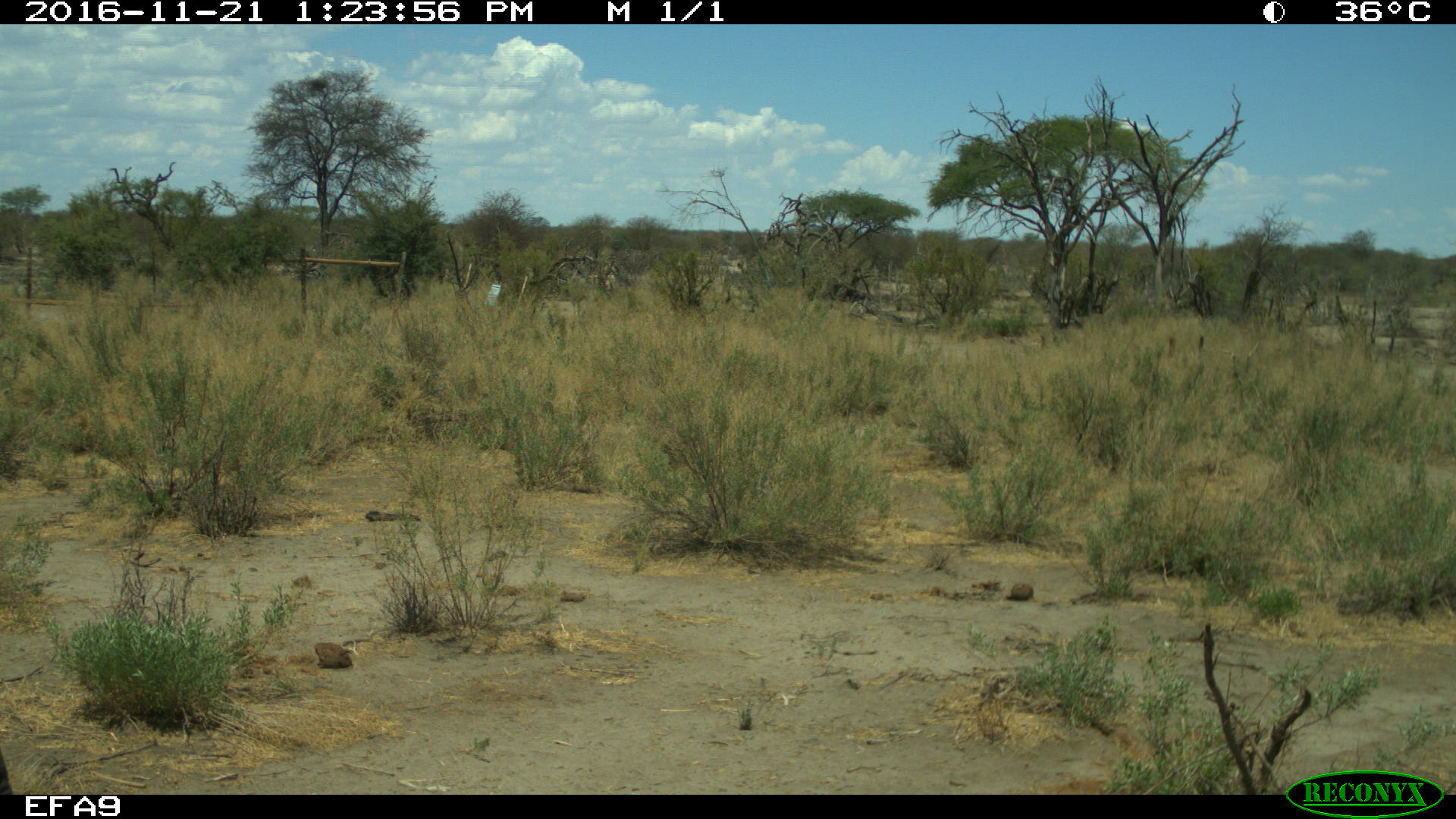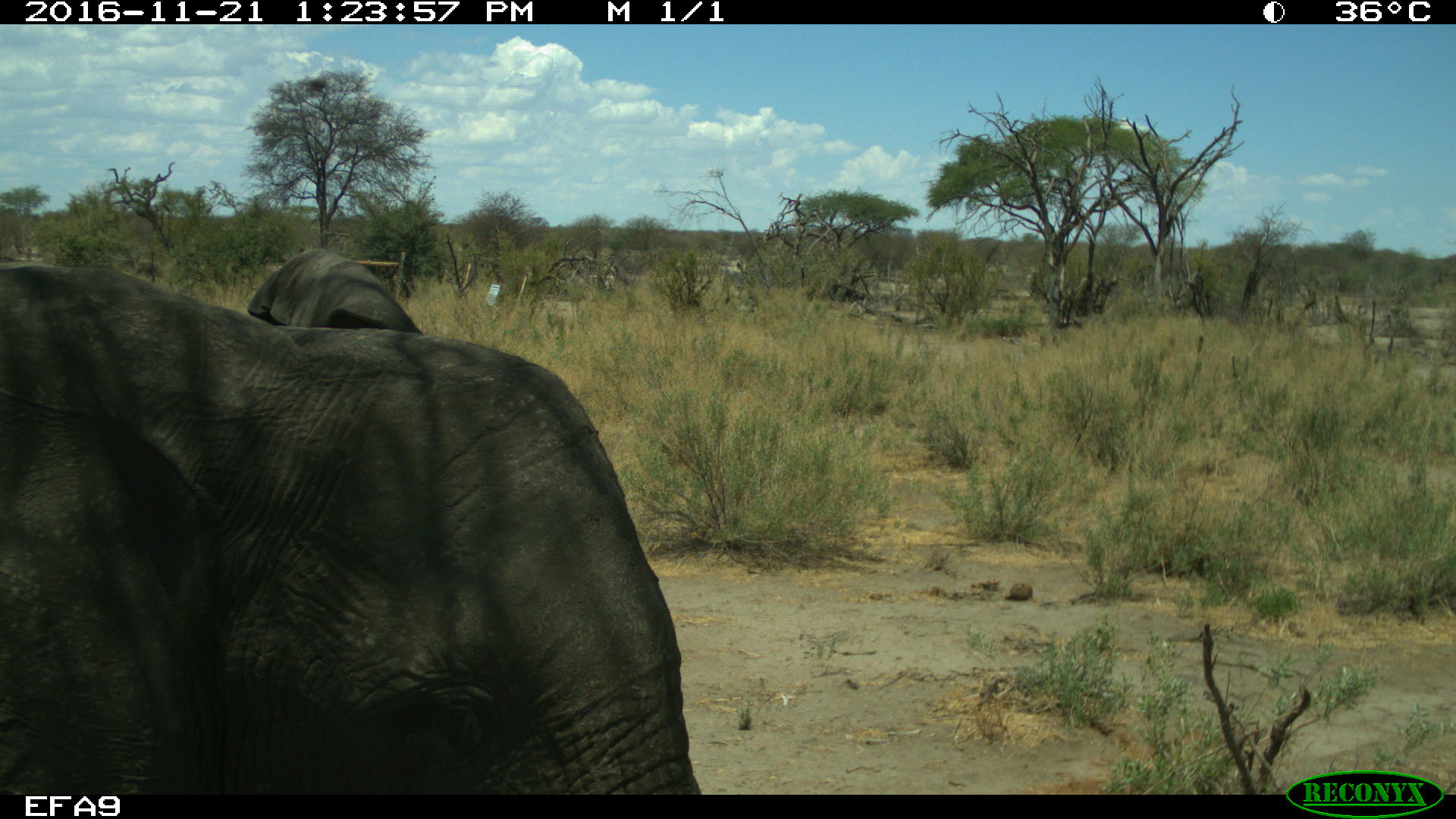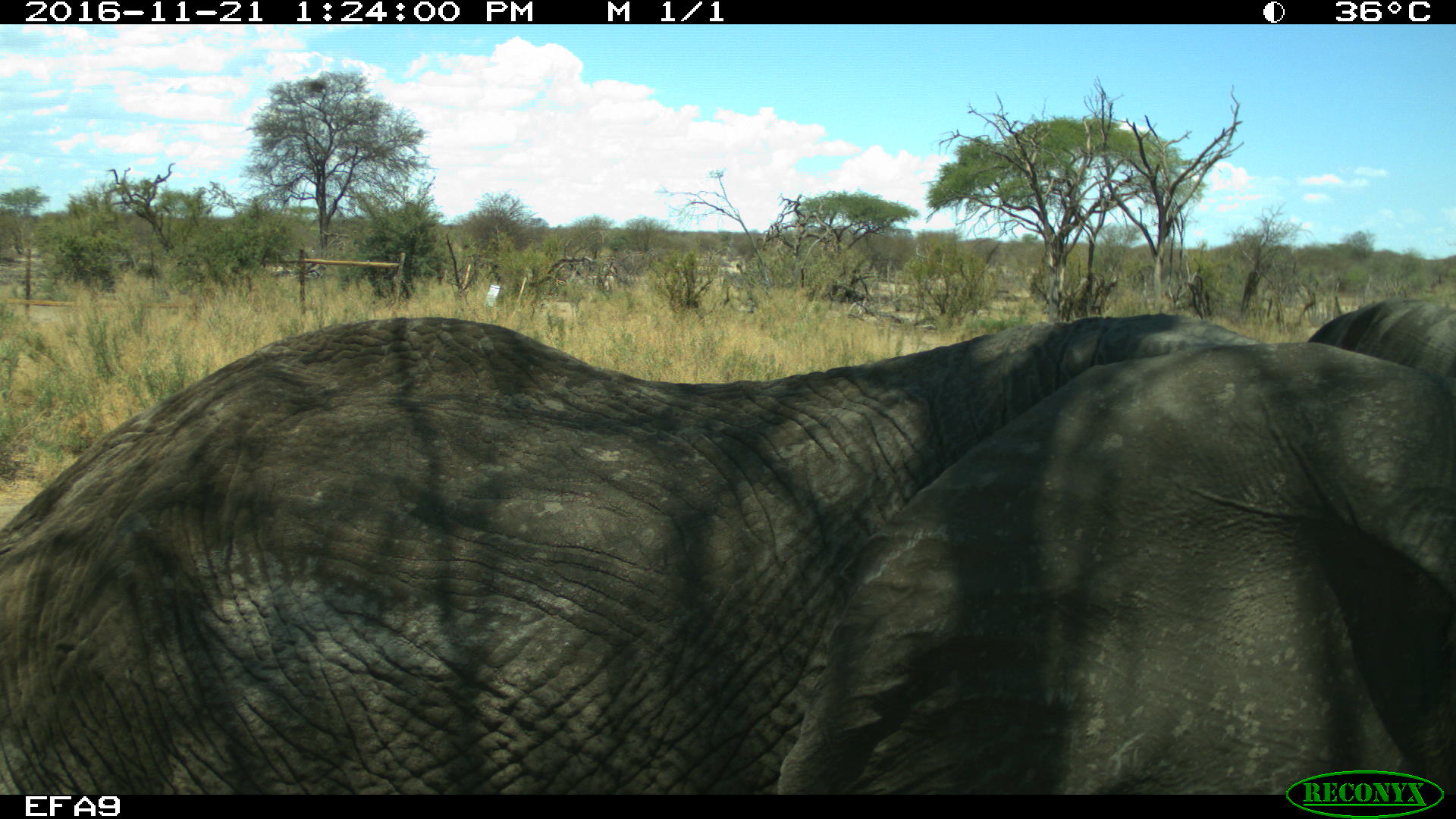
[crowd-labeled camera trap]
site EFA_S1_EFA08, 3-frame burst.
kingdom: Animalia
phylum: Chordata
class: Mammalia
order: Proboscidea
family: Elephantidae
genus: Loxodonta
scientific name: Loxodonta africana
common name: african bush elephant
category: elephant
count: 1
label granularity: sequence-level